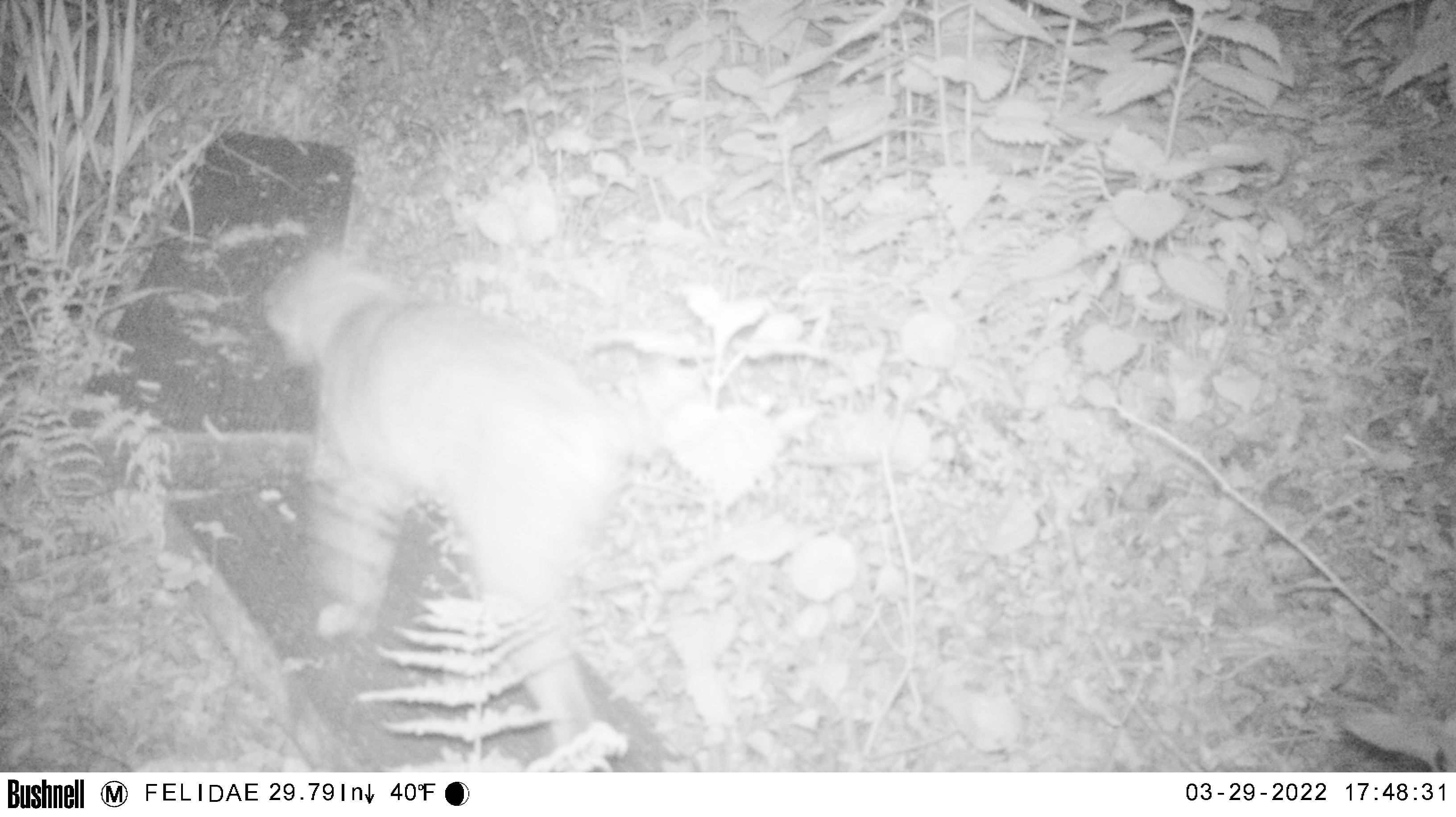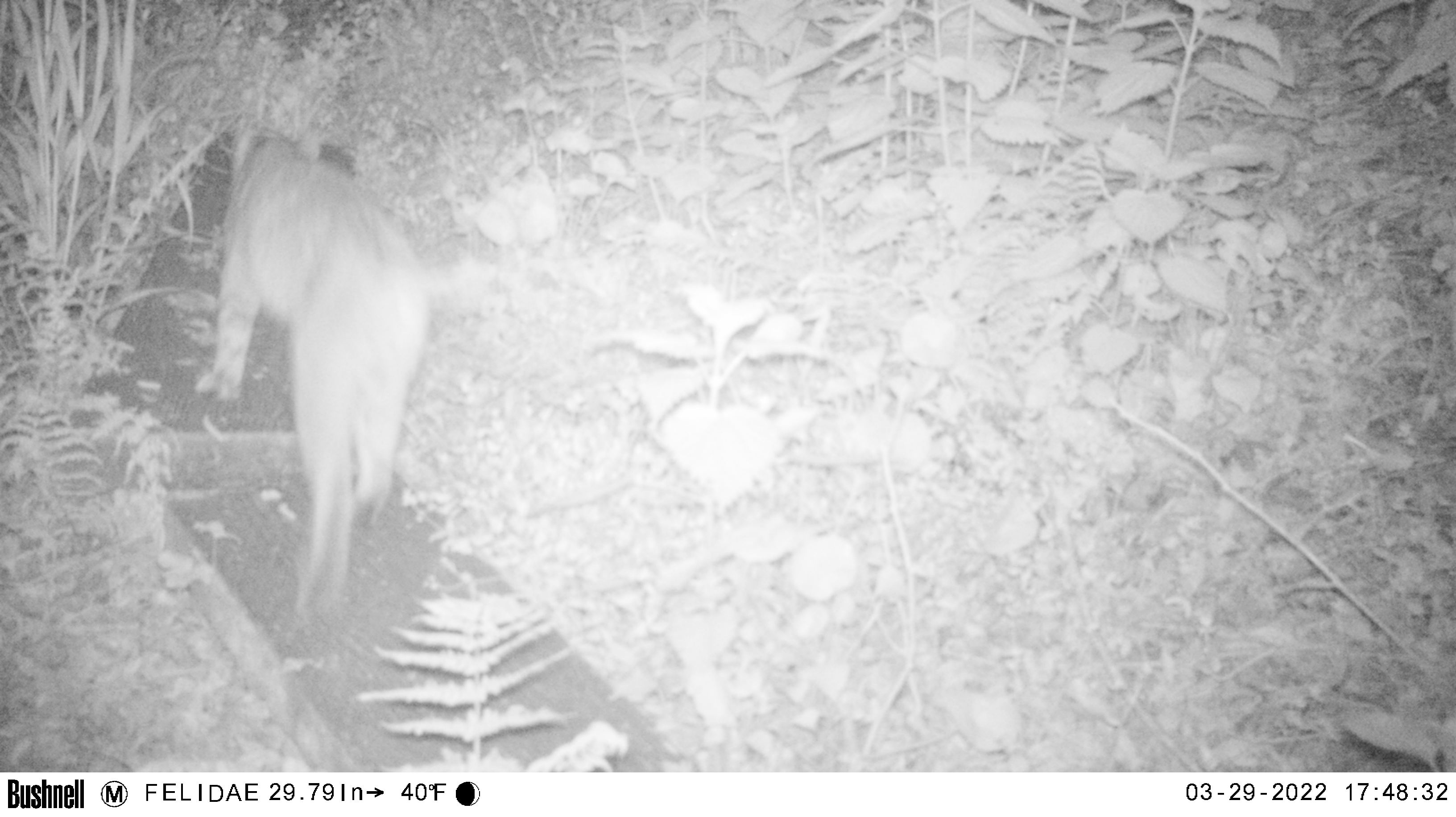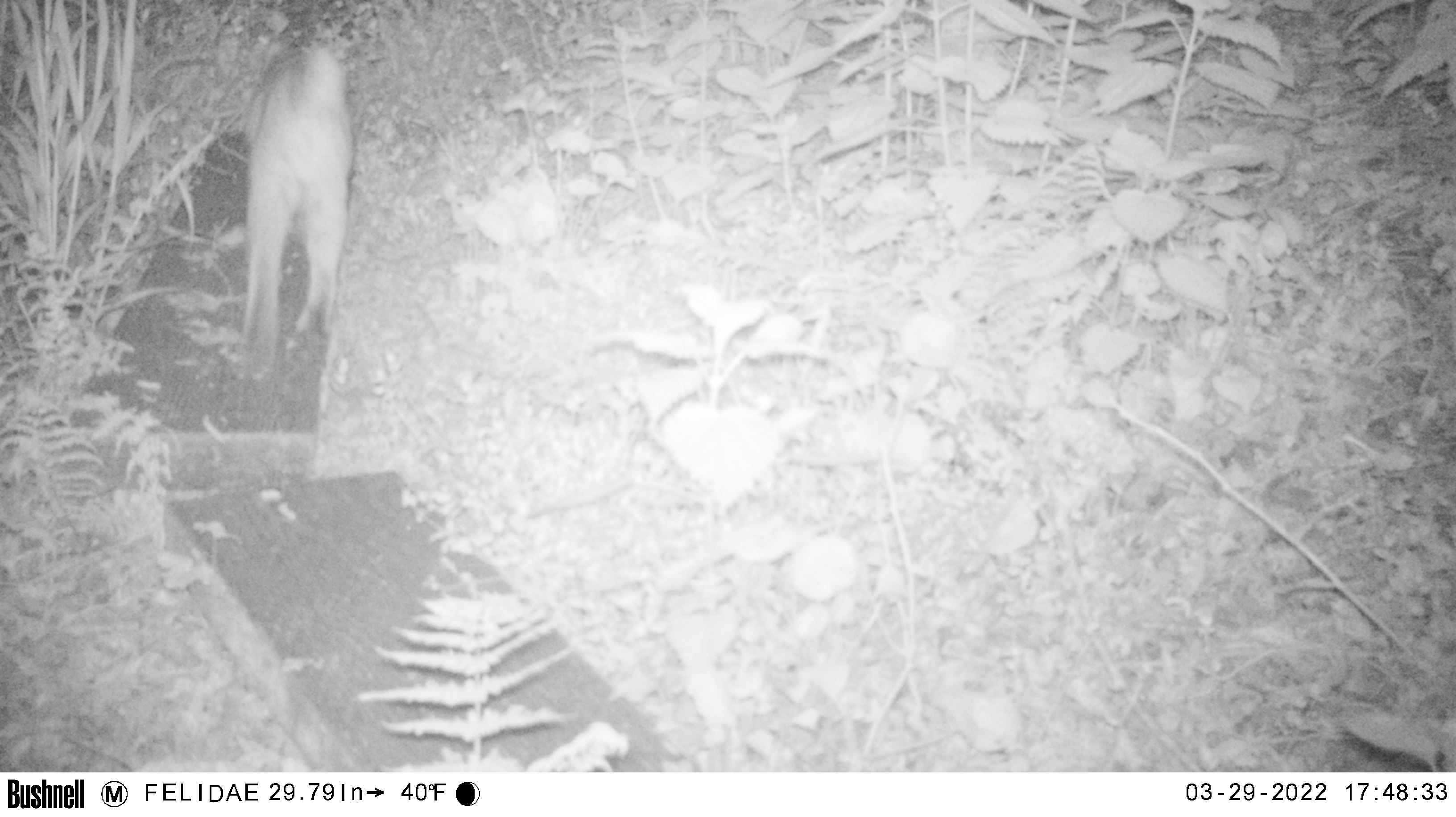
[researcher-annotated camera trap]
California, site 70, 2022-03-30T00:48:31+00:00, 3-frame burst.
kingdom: Animalia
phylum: Chordata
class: Mammalia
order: Carnivora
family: Felidae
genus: Lynx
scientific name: Lynx rufus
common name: bobcat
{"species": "bobcat (Lynx rufus)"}